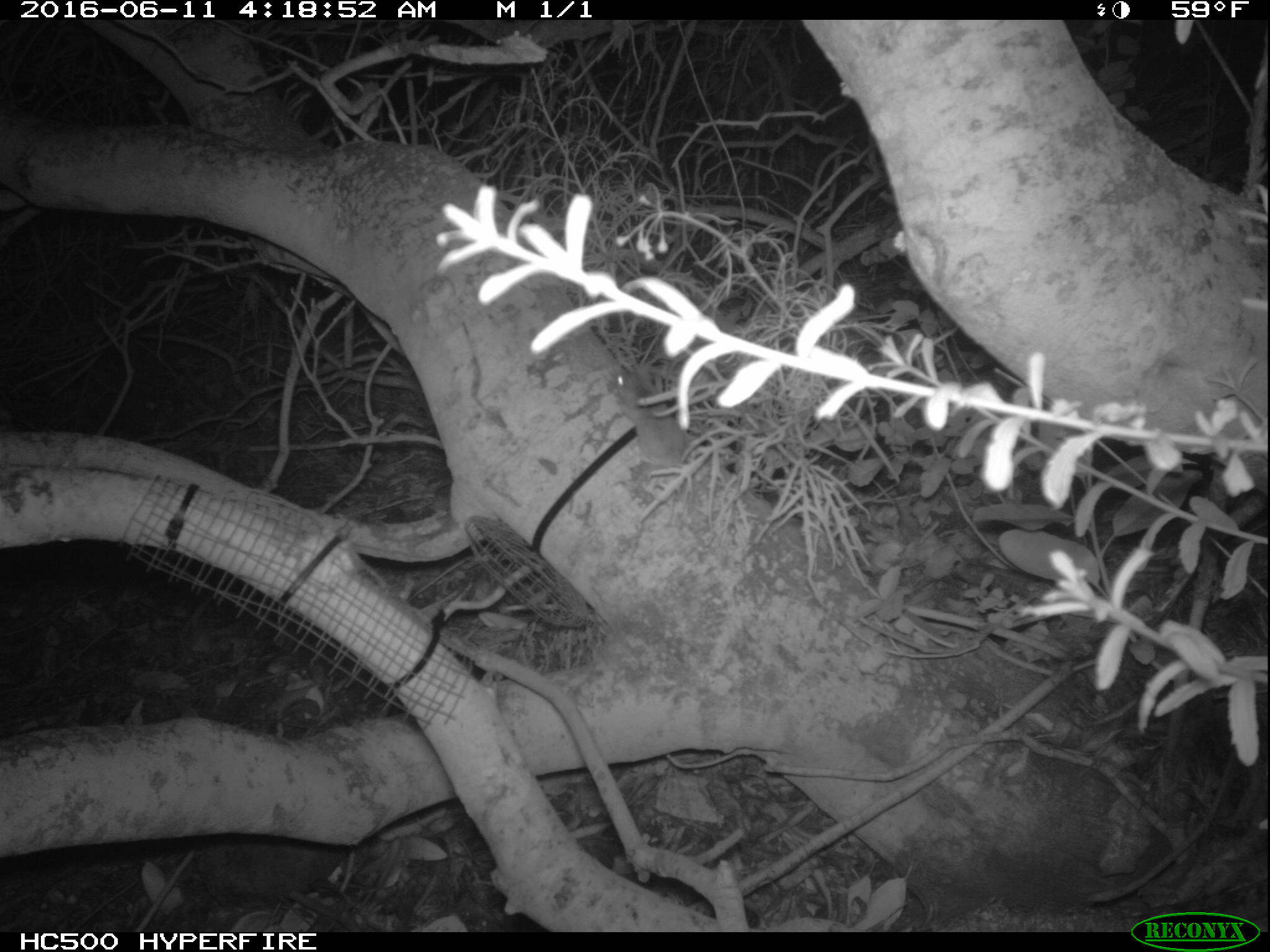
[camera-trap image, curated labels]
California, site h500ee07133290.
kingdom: Animalia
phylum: Chordata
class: Mammalia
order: Rodentia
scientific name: Rodentia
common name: rodent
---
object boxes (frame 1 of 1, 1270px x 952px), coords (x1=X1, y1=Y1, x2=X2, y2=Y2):
rodent: (x1=610, y1=362, x2=693, y2=539)